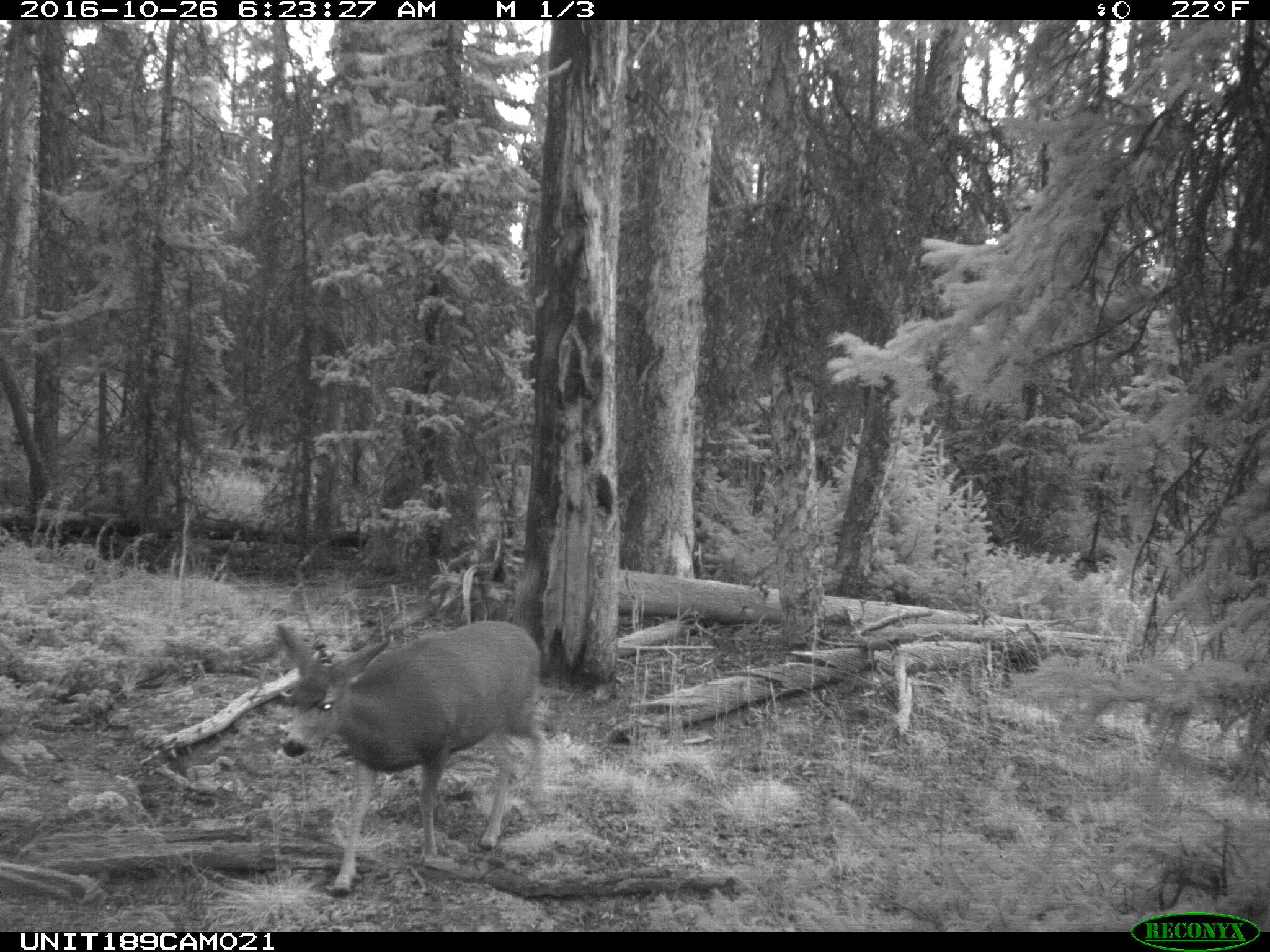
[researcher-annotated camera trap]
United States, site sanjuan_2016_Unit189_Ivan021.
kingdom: Animalia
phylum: Chordata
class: Mammalia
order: Artiodactyla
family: Cervidae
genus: Odocoileus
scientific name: Odocoileus hemionus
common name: mule deer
Odocoileus hemionus (mule deer).